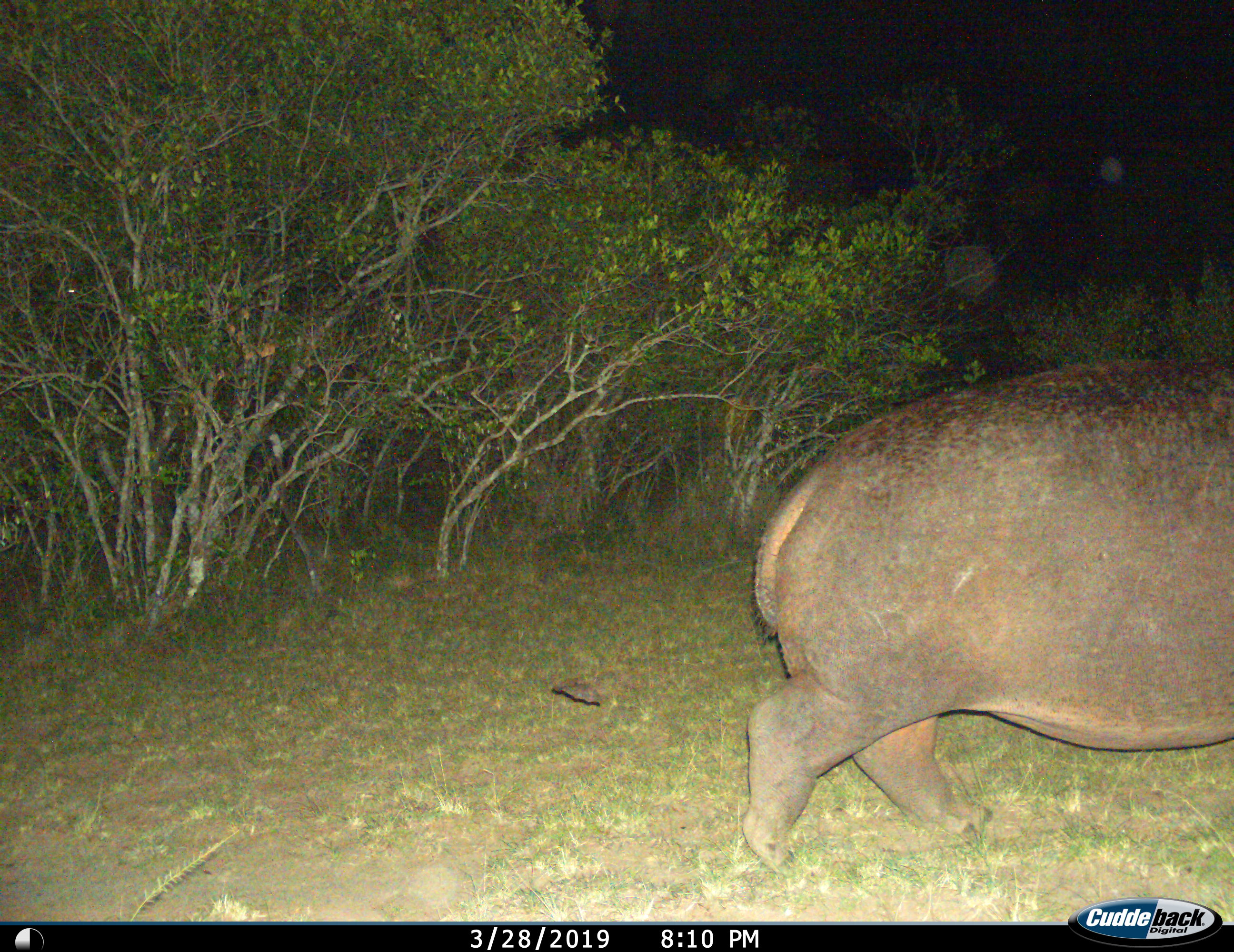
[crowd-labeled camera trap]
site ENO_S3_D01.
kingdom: Animalia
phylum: Chordata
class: Mammalia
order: Artiodactyla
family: Hippopotamidae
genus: Hippopotamus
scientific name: Hippopotamus amphibius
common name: hippopotamus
Hippopotamus (Hippopotamus amphibius), count 1. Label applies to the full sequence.